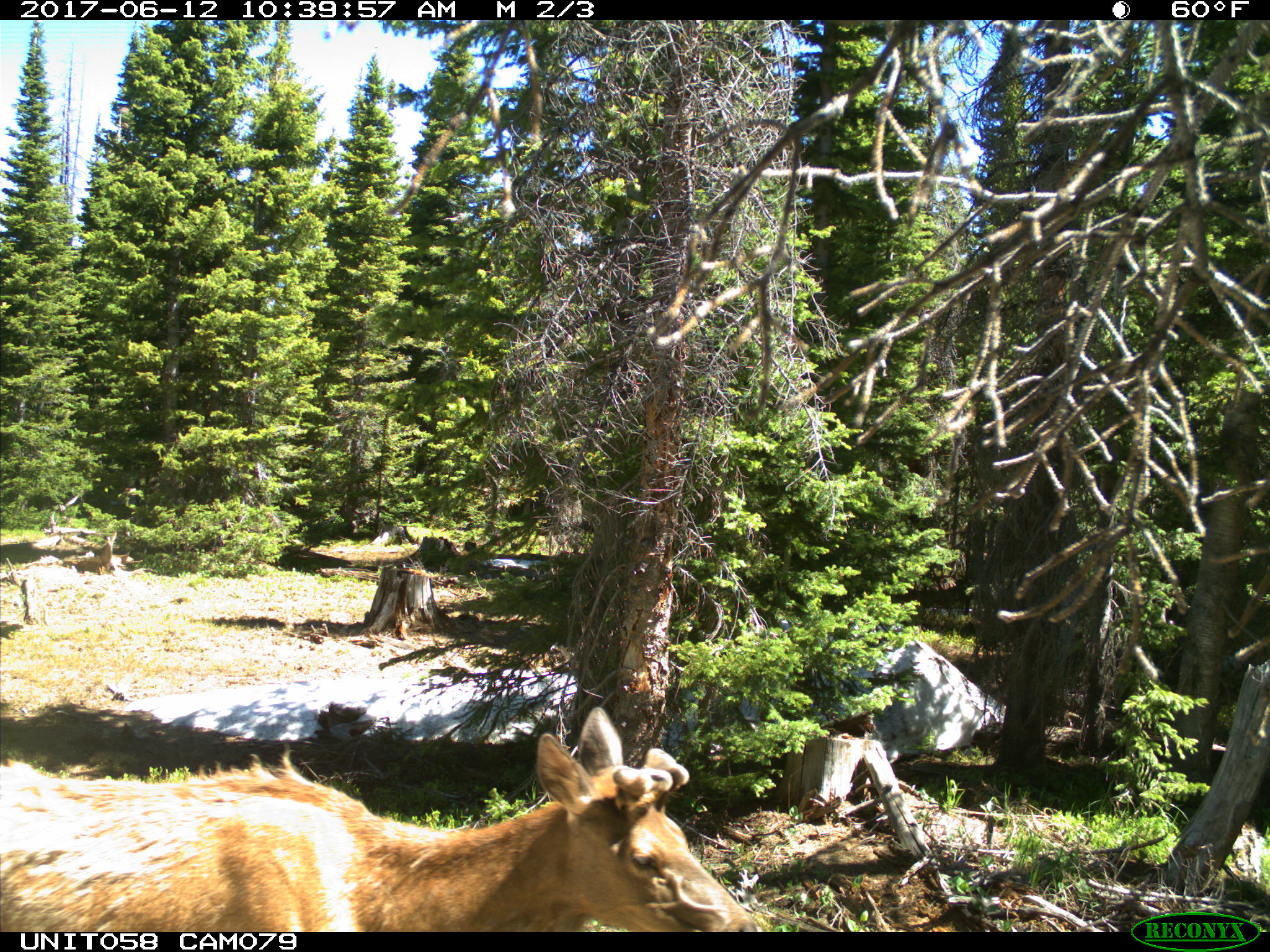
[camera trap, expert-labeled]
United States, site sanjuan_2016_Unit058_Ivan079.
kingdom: Animalia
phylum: Chordata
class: Mammalia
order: Artiodactyla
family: Cervidae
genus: Cervus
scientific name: Cervus elaphus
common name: red deer